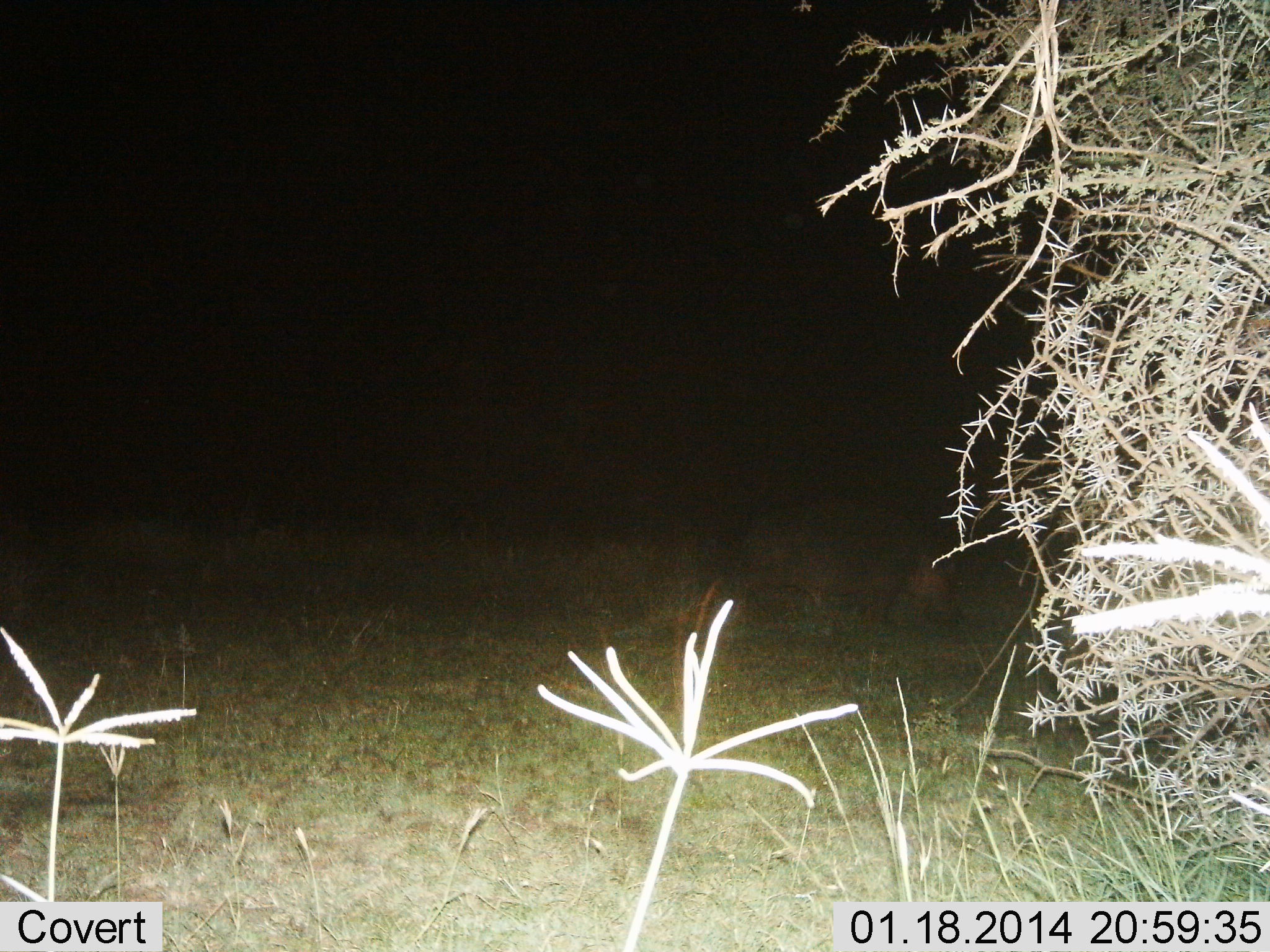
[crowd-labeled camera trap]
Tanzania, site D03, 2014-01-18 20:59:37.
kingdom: Animalia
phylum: Chordata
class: Mammalia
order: Artiodactyla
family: Hippopotamidae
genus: Hippopotamus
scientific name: Hippopotamus amphibius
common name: hippopotamus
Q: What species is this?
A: Hippopotamus (Hippopotamus amphibius).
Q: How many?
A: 1.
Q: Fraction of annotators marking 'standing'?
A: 30%.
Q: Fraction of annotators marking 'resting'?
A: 0%.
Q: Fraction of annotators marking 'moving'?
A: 50%.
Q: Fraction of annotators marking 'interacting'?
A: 0%.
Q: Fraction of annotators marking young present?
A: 0%.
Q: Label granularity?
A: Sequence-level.